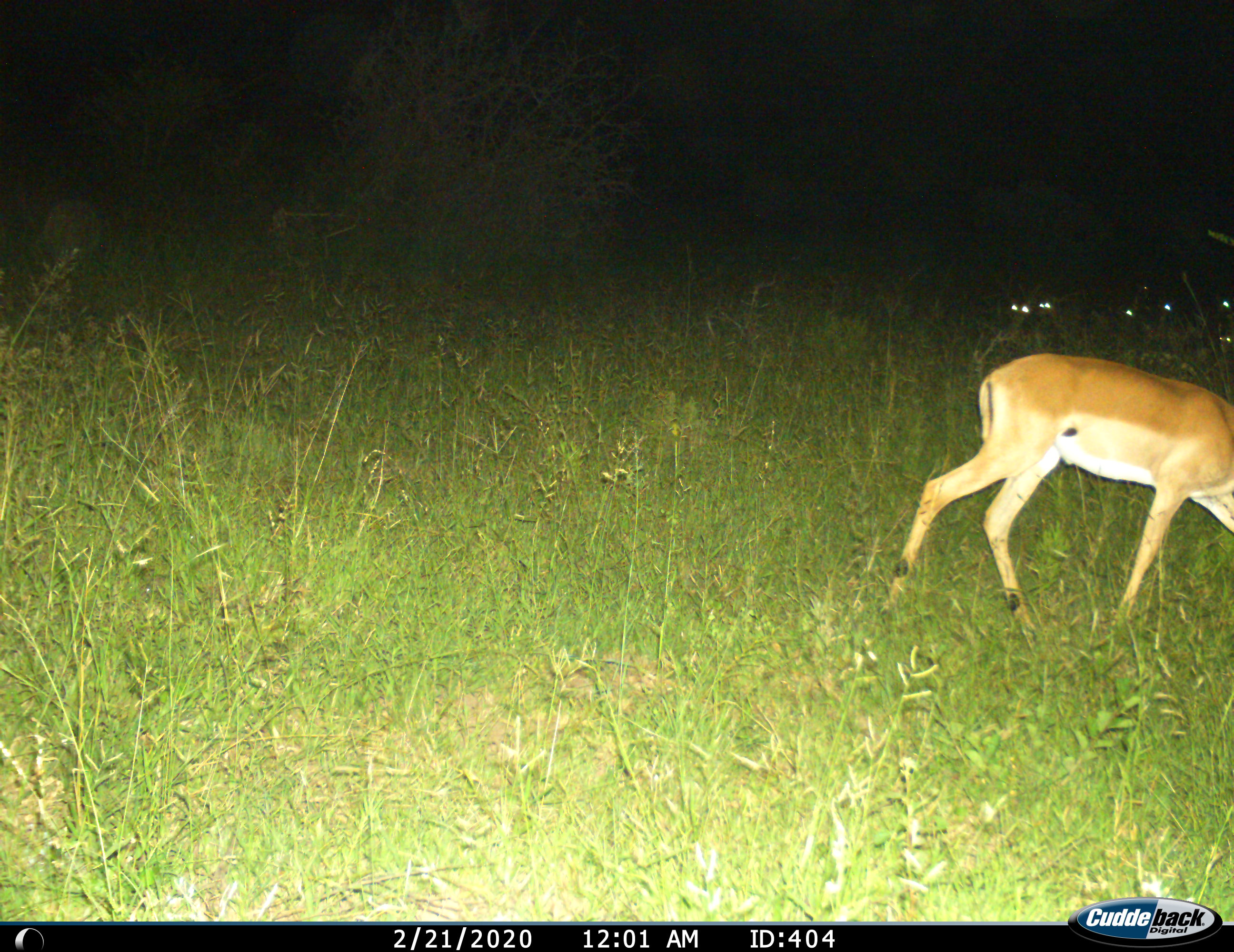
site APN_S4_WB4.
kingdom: Animalia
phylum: Chordata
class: Mammalia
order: Artiodactyla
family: Bovidae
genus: Aepyceros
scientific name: Aepyceros melampus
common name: impala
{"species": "impala (Aepyceros melampus)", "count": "1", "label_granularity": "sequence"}